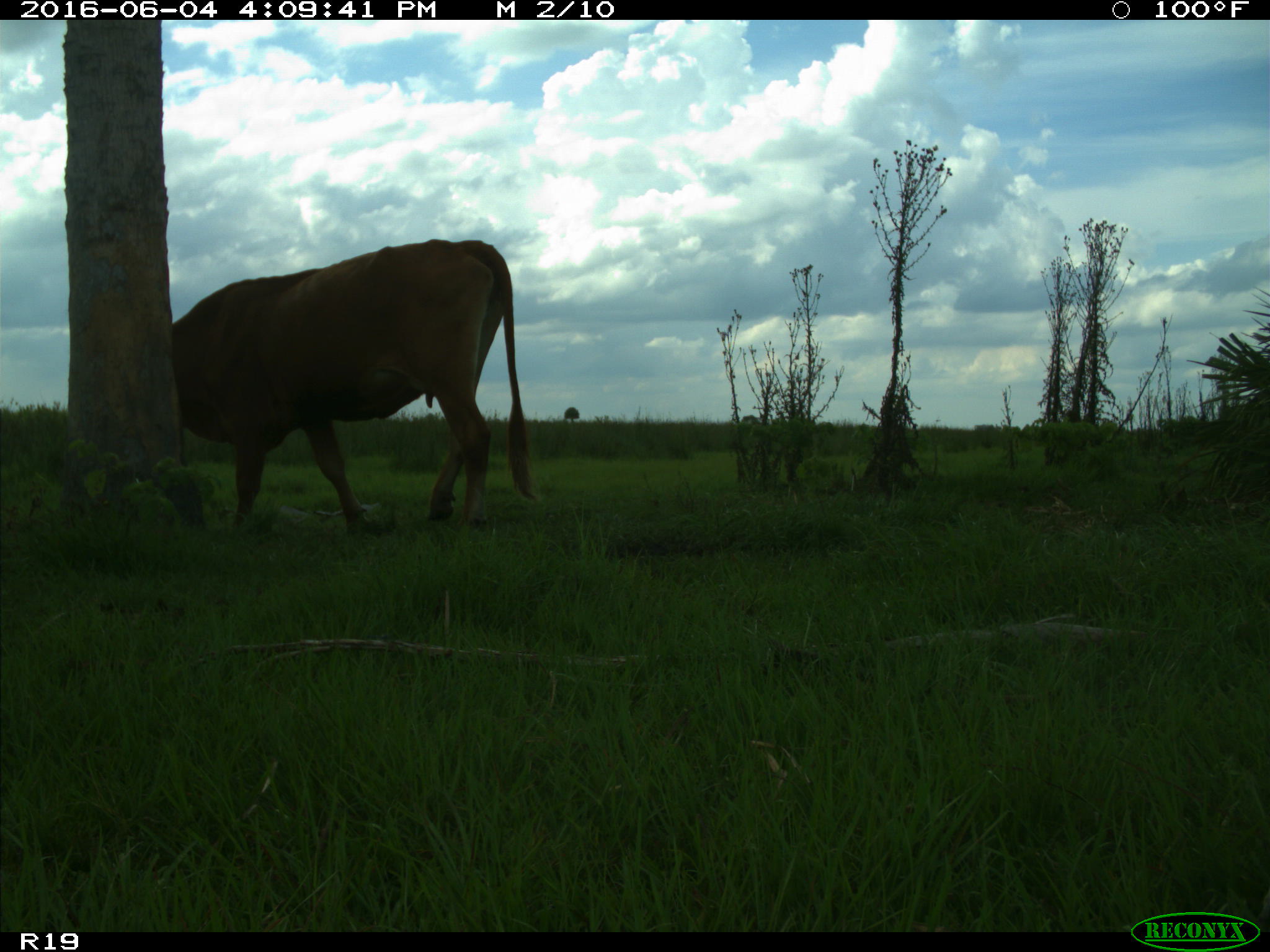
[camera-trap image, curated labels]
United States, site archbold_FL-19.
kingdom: Animalia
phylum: Chordata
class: Mammalia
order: Artiodactyla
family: Bovidae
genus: Bos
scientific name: Bos taurus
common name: domestic cow